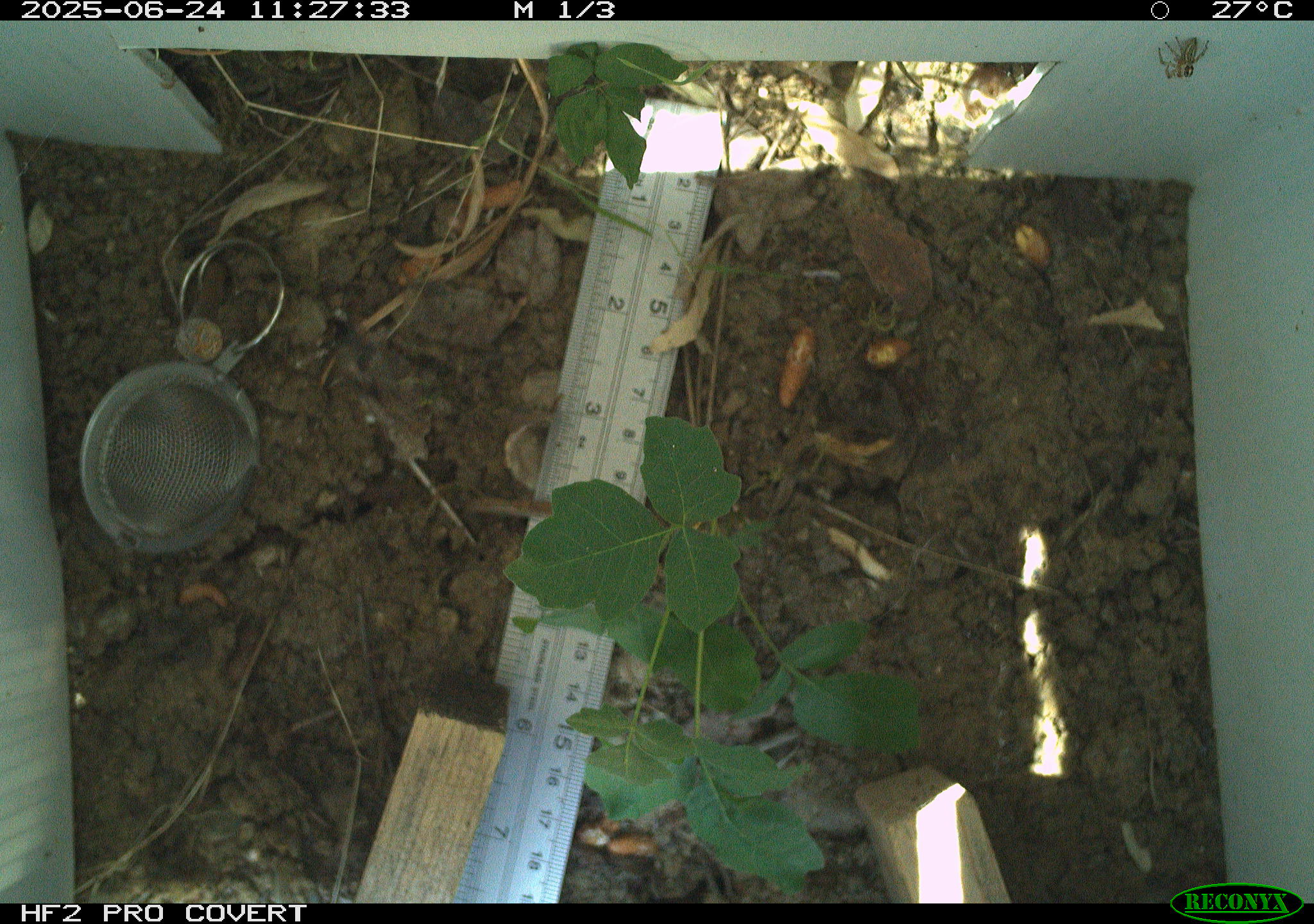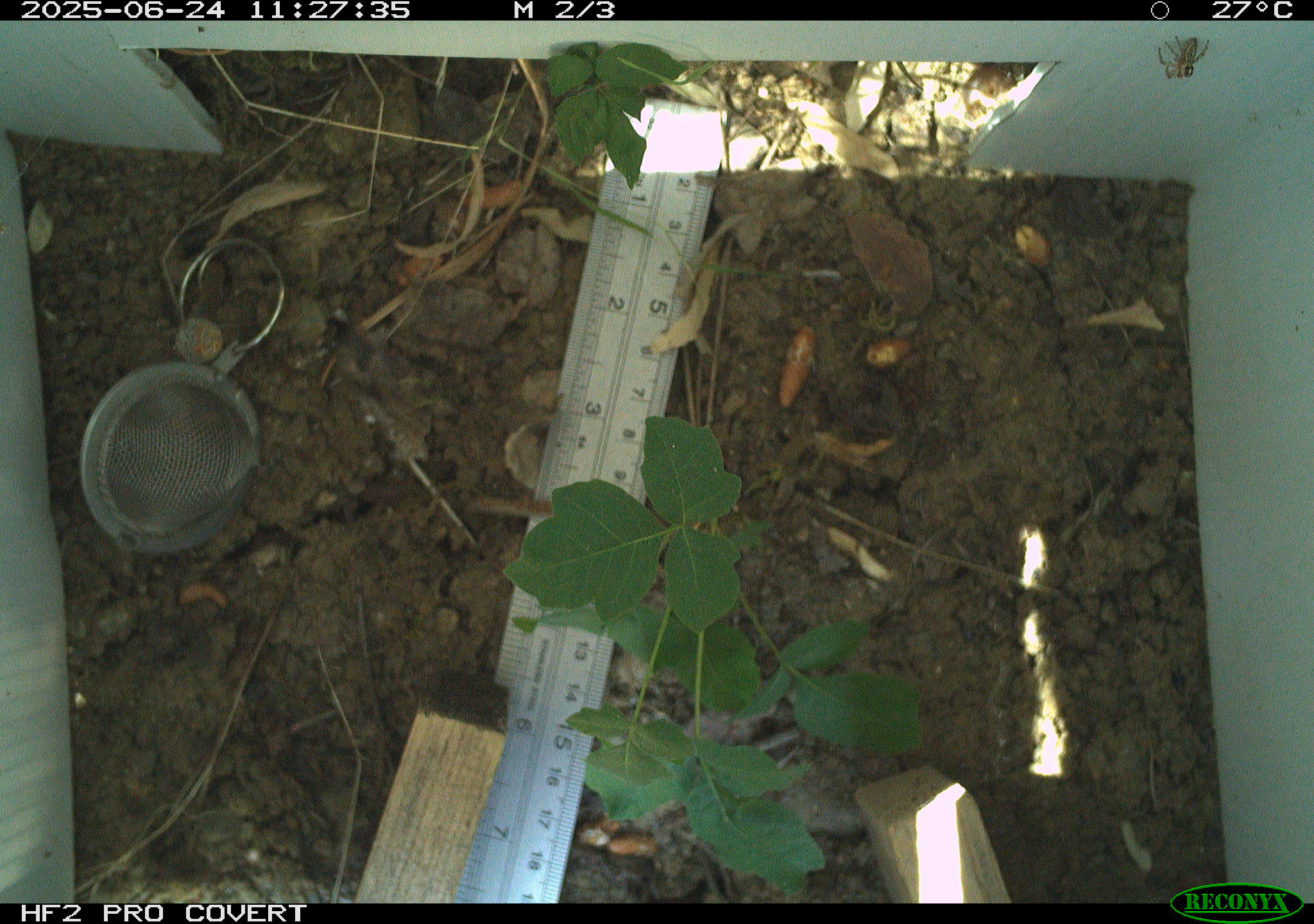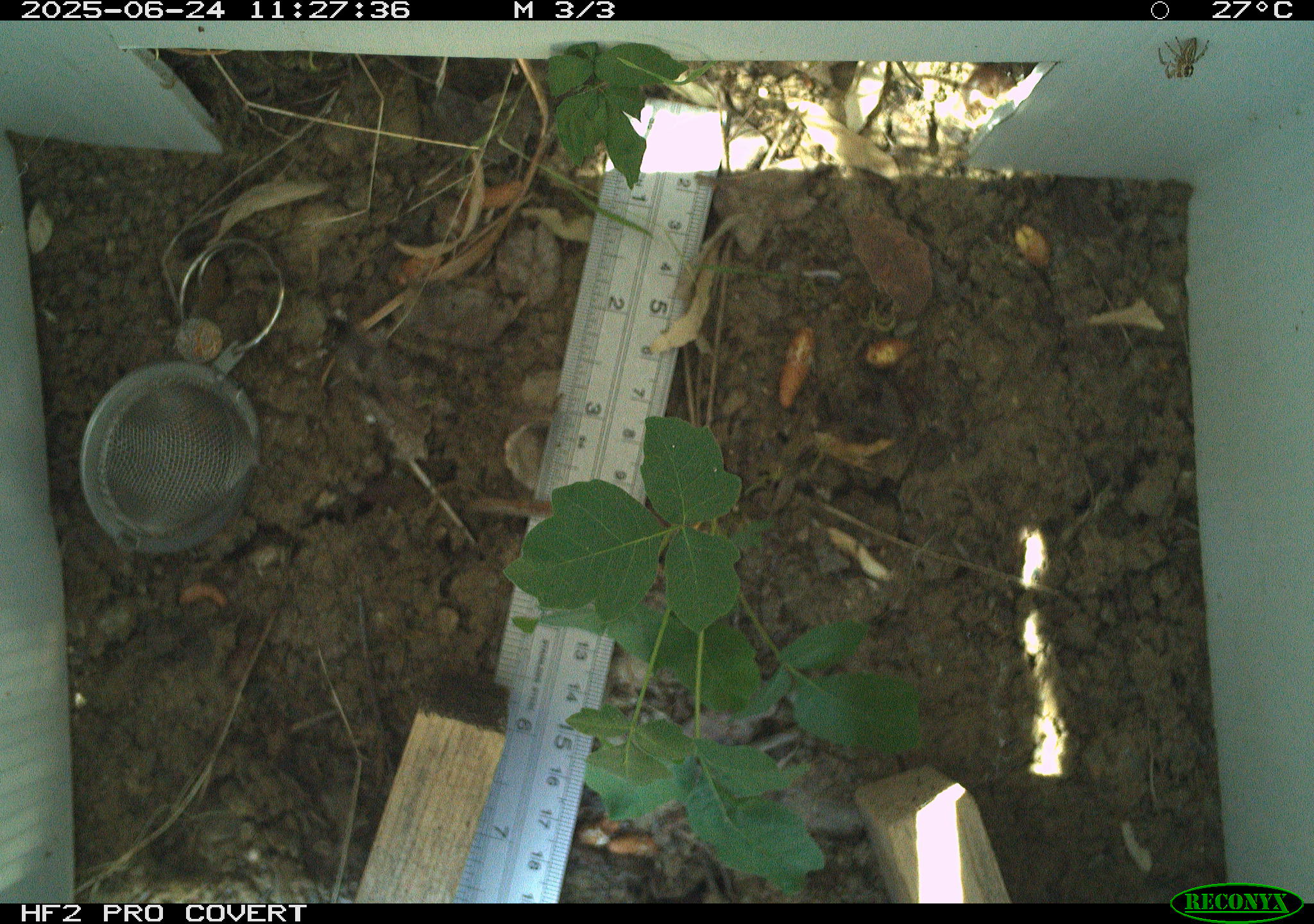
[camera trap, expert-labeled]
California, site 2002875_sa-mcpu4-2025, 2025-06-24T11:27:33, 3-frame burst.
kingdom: Animalia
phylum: Arthropoda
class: Arachnida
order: Araneae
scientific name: Araneae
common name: spider